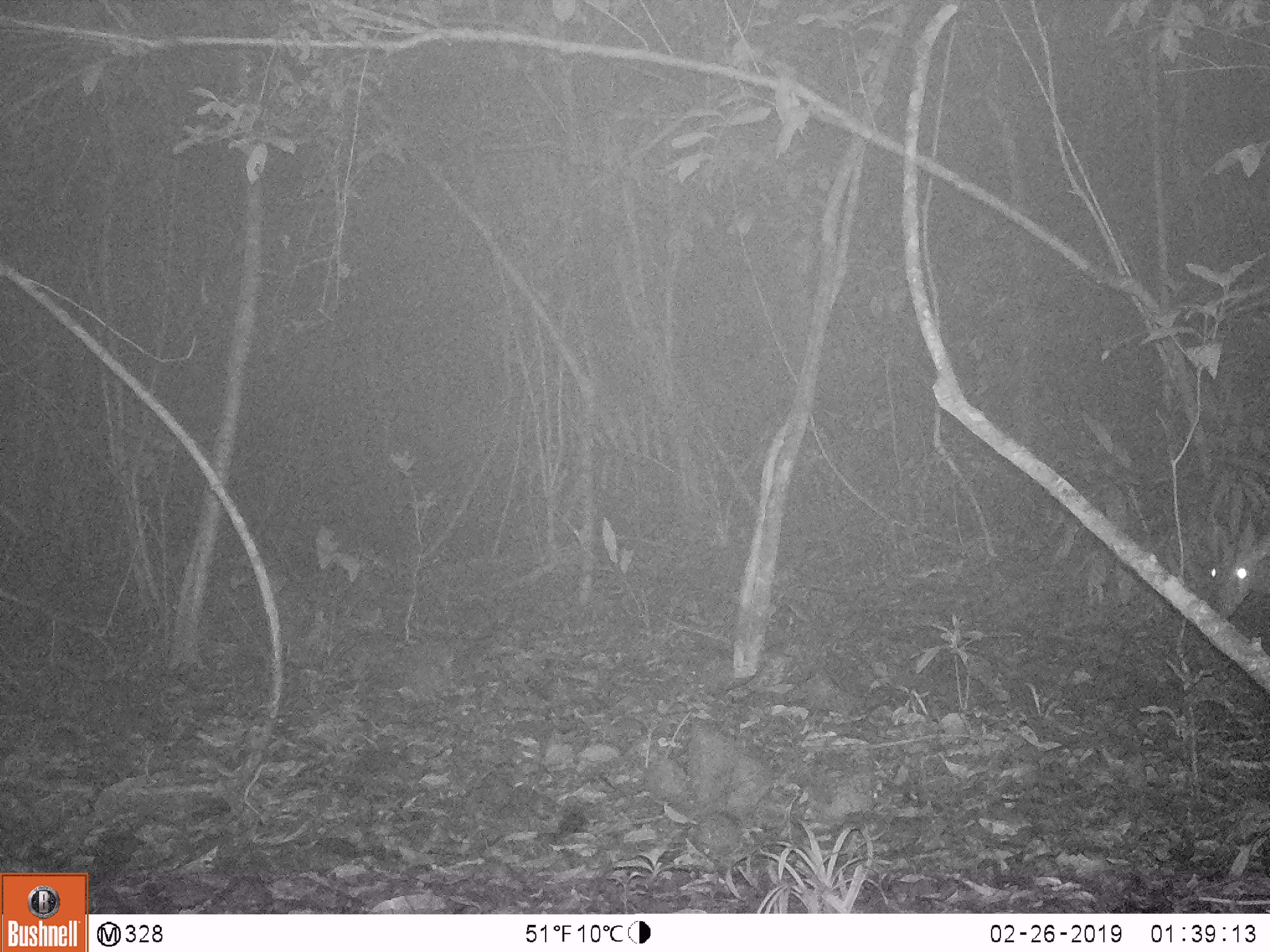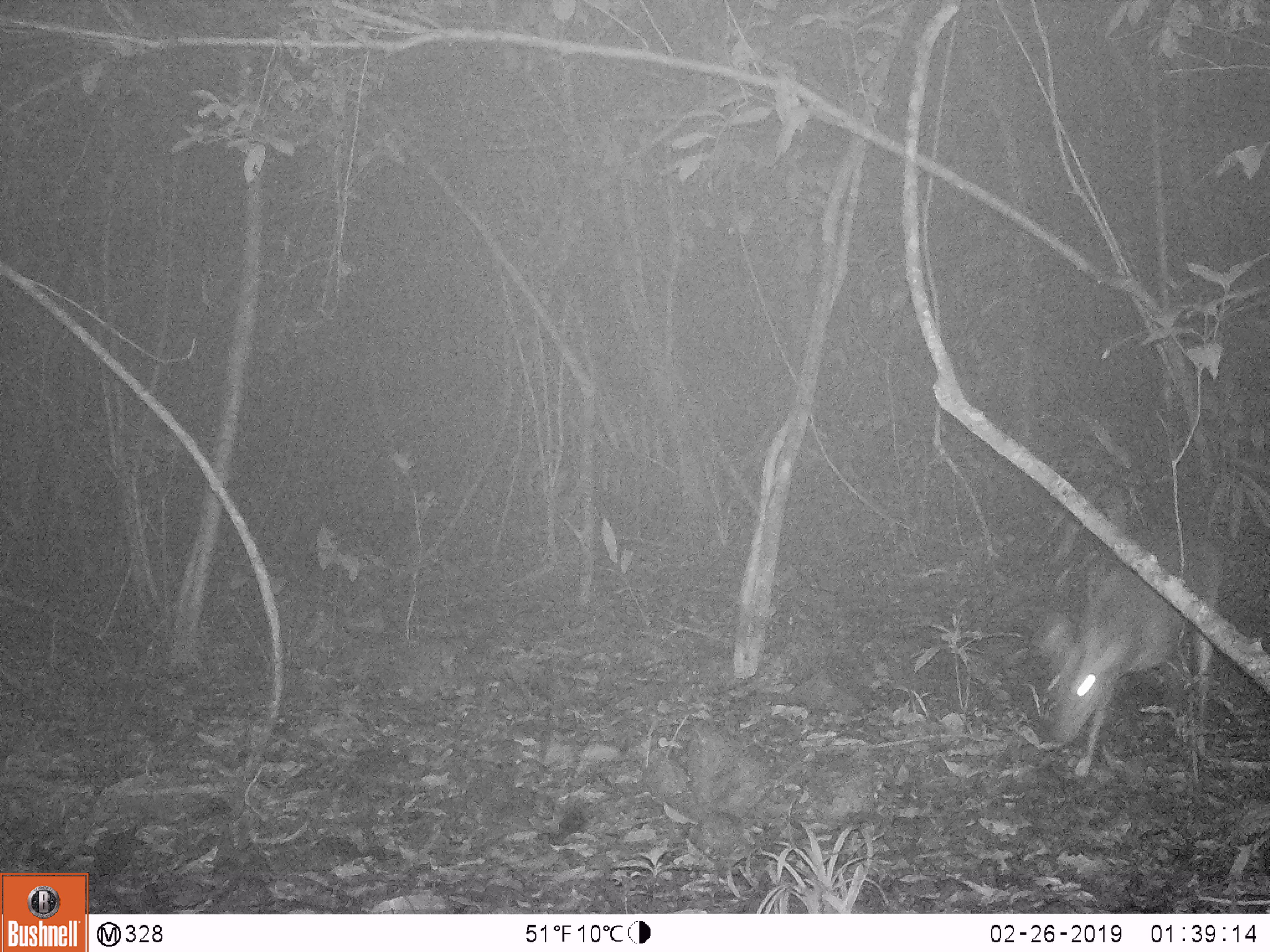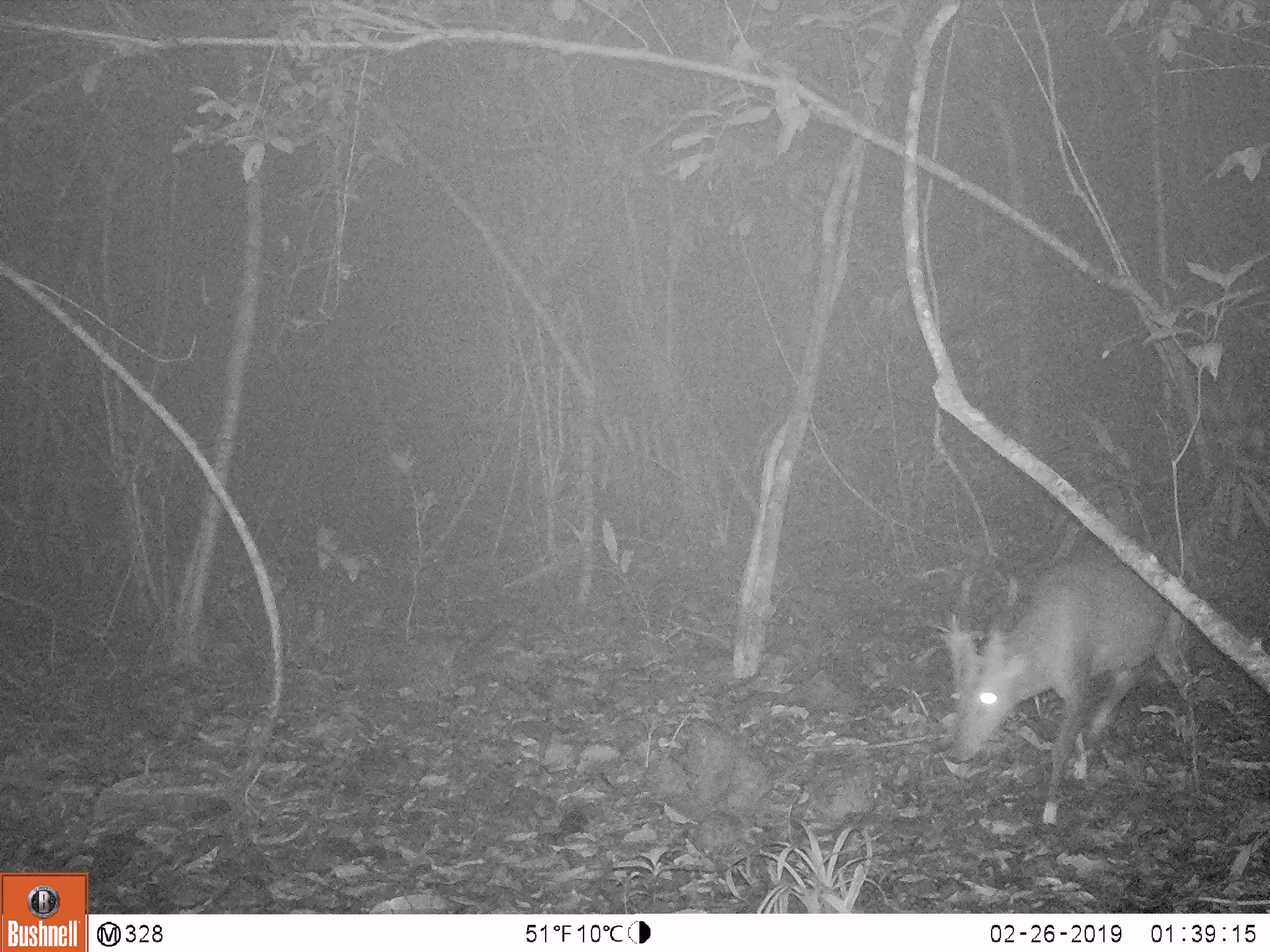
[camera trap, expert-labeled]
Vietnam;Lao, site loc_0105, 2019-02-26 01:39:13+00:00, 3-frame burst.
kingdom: Animalia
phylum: Chordata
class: Mammalia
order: Artiodactyla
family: Cervidae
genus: Muntiacus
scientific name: Muntiacus vuquangensis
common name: large-antlered muntjac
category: large antlered muntjac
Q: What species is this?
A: Large antlered muntjac (large-antlered muntjac) (Muntiacus vuquangensis).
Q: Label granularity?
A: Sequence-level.